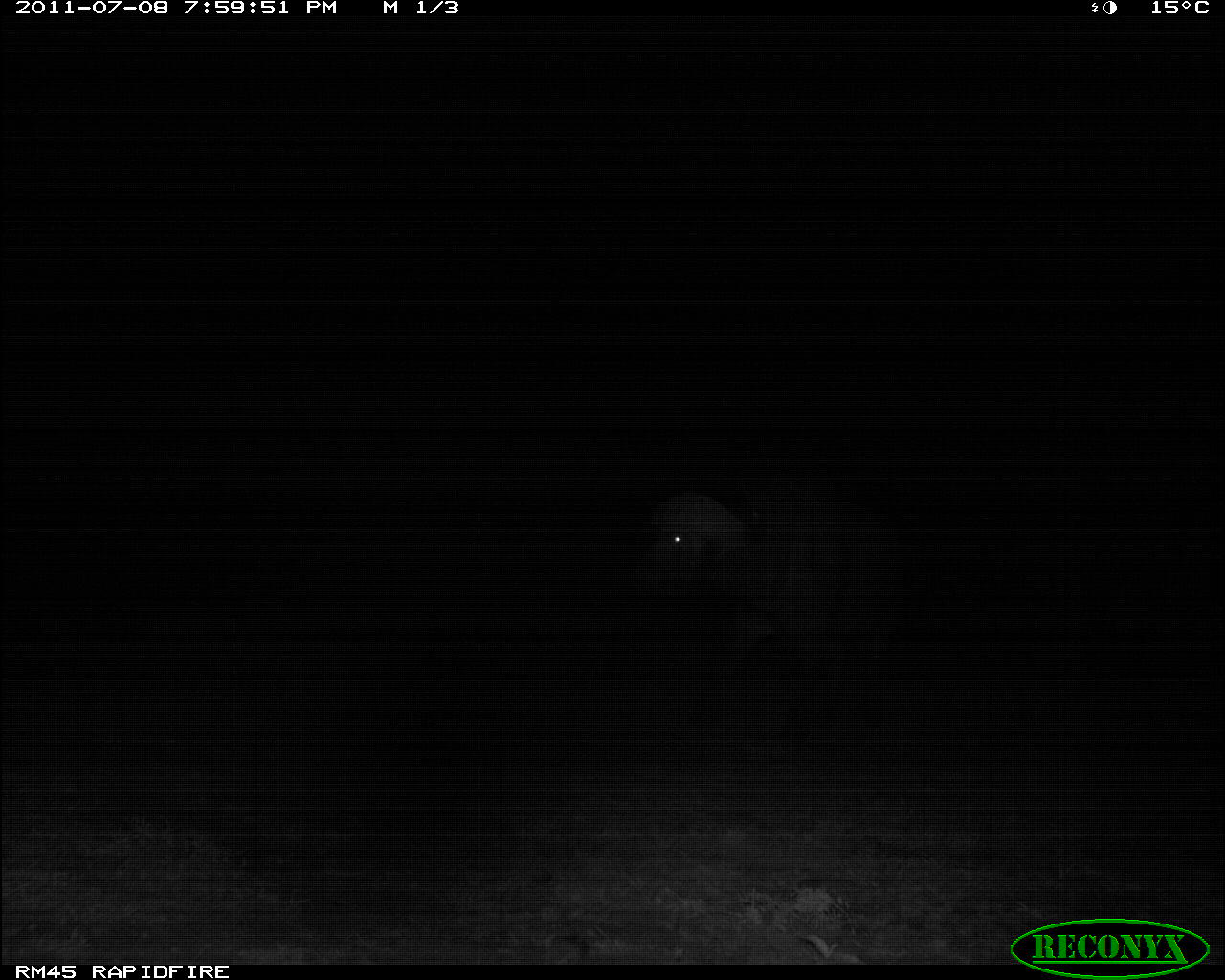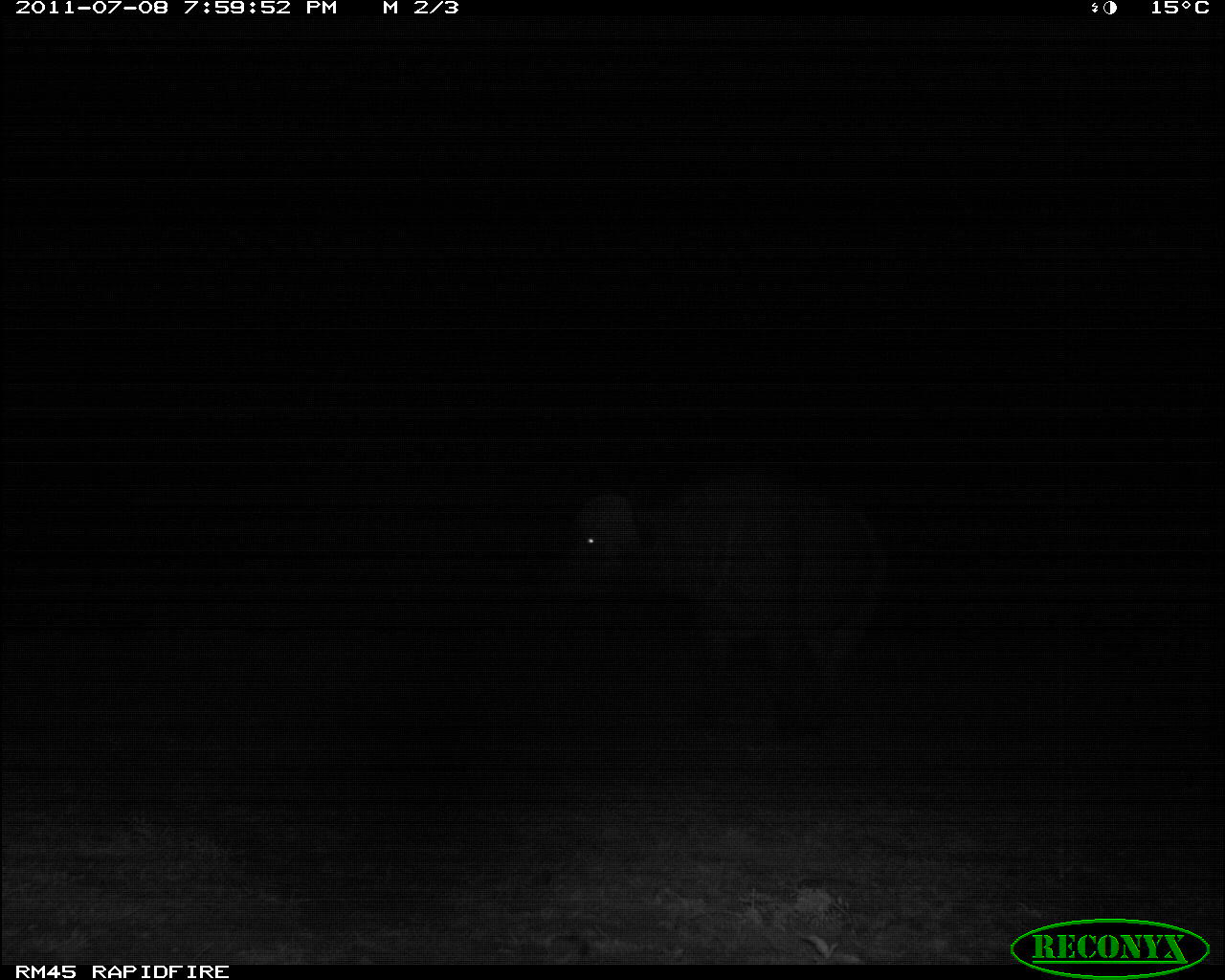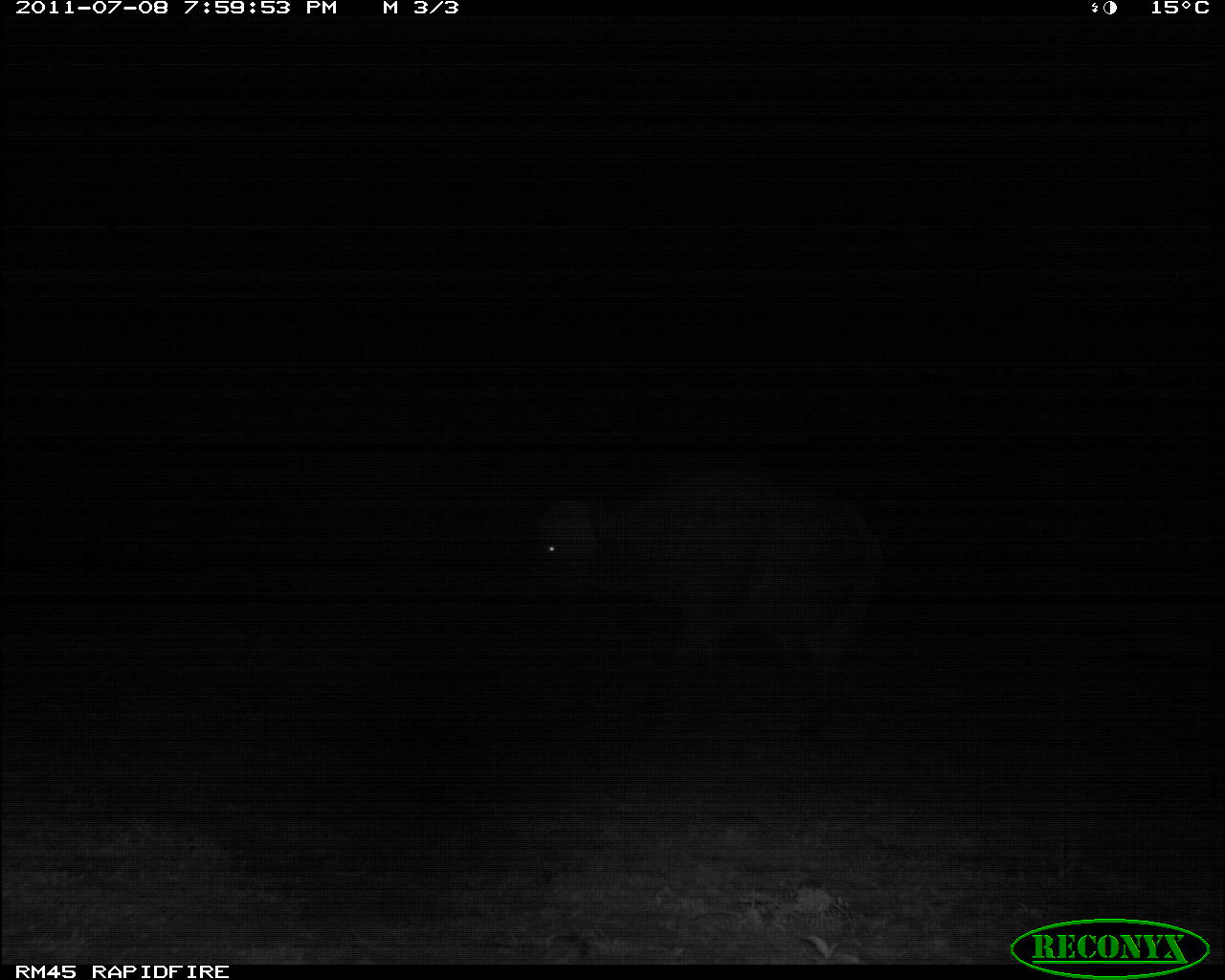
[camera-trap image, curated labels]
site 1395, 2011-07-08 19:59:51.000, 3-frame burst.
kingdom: Animalia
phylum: Chordata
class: Mammalia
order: Artiodactyla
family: Bovidae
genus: Syncerus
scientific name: Syncerus caffer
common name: african buffalo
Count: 1.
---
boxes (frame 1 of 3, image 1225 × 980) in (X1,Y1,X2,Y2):
syncerus caffer: (631,487,904,741)